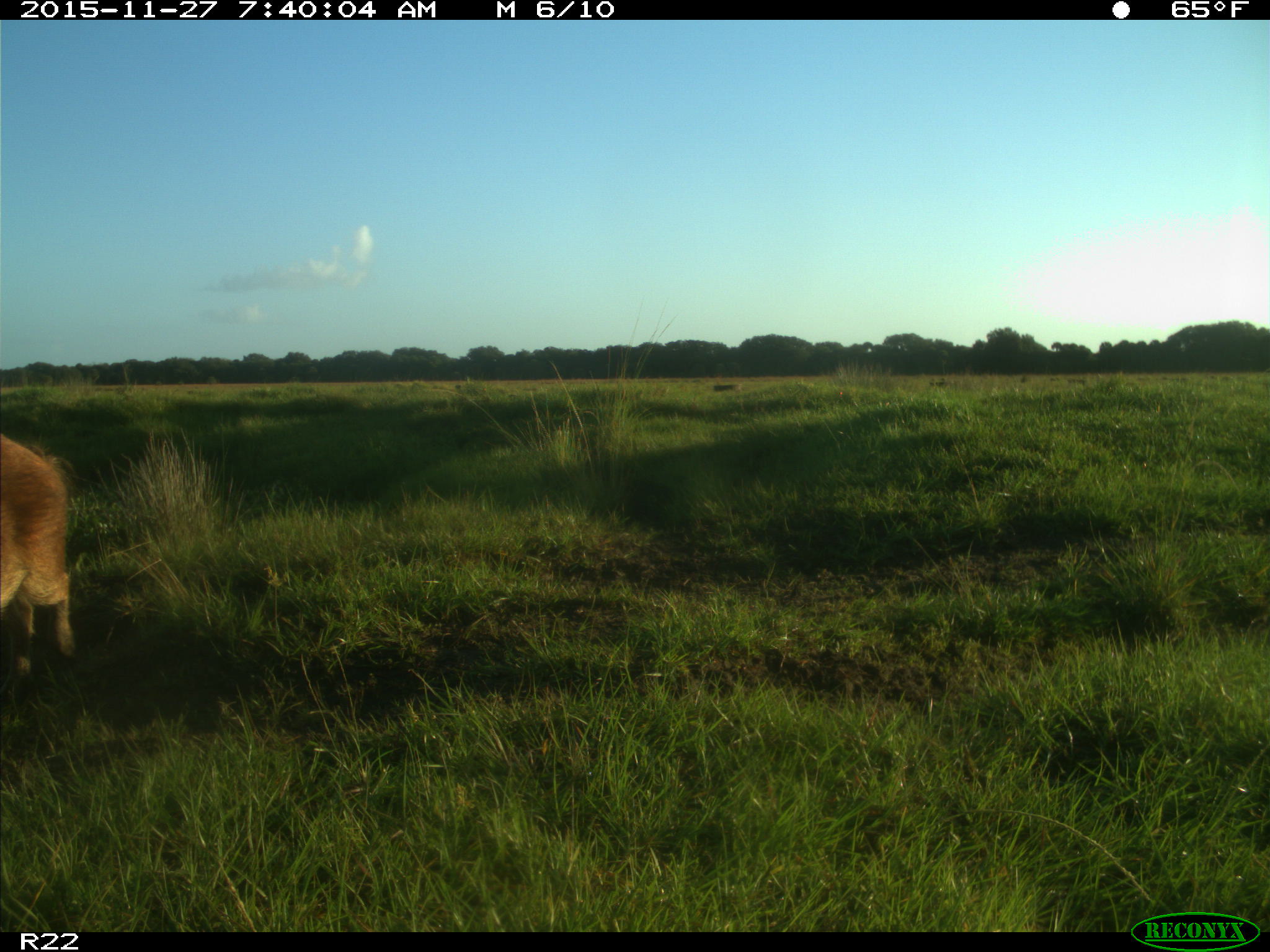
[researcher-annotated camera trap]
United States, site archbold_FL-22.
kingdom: Animalia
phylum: Chordata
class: Mammalia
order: Artiodactyla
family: Suidae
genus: Sus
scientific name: Sus scrofa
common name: wild boar